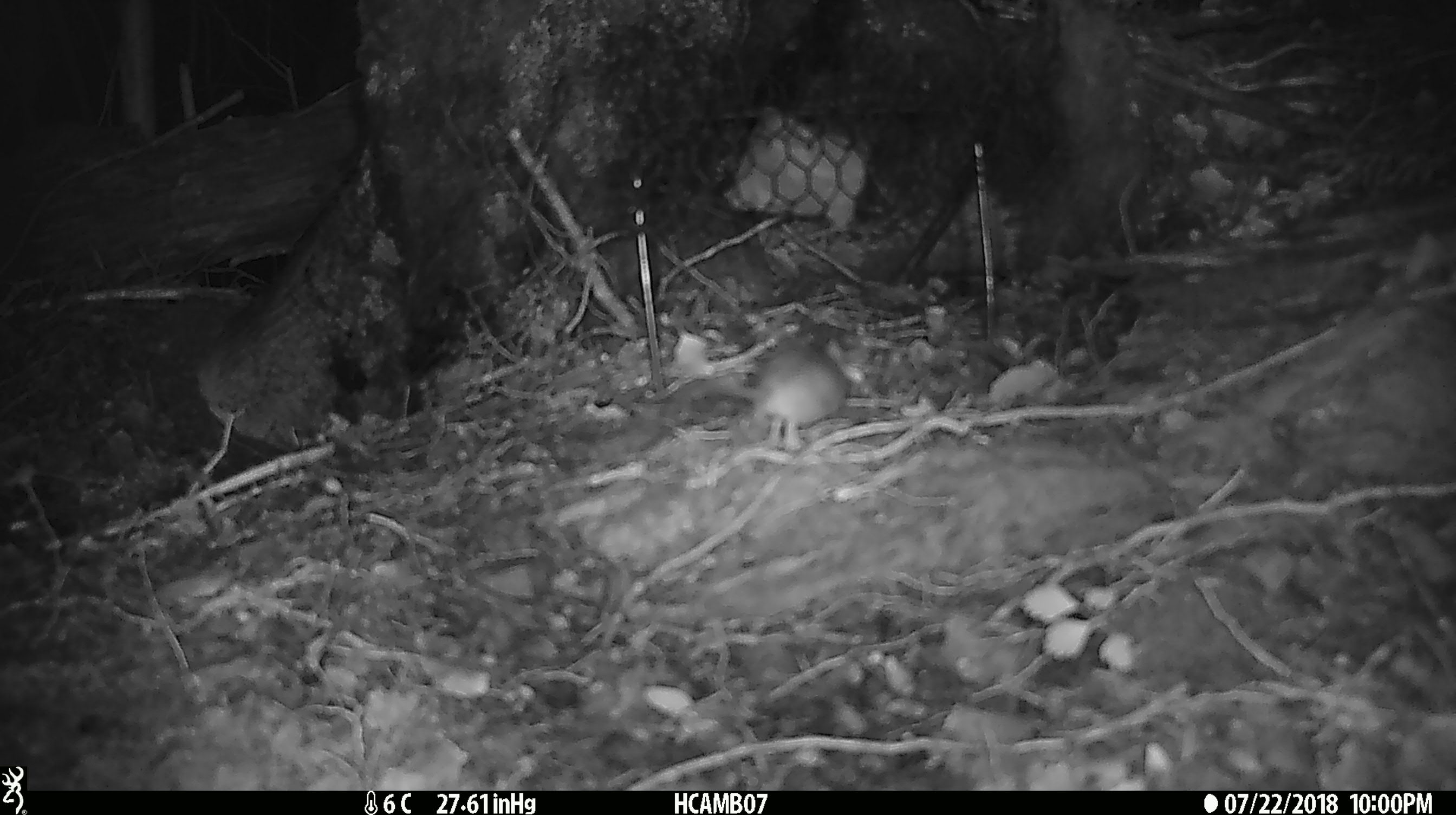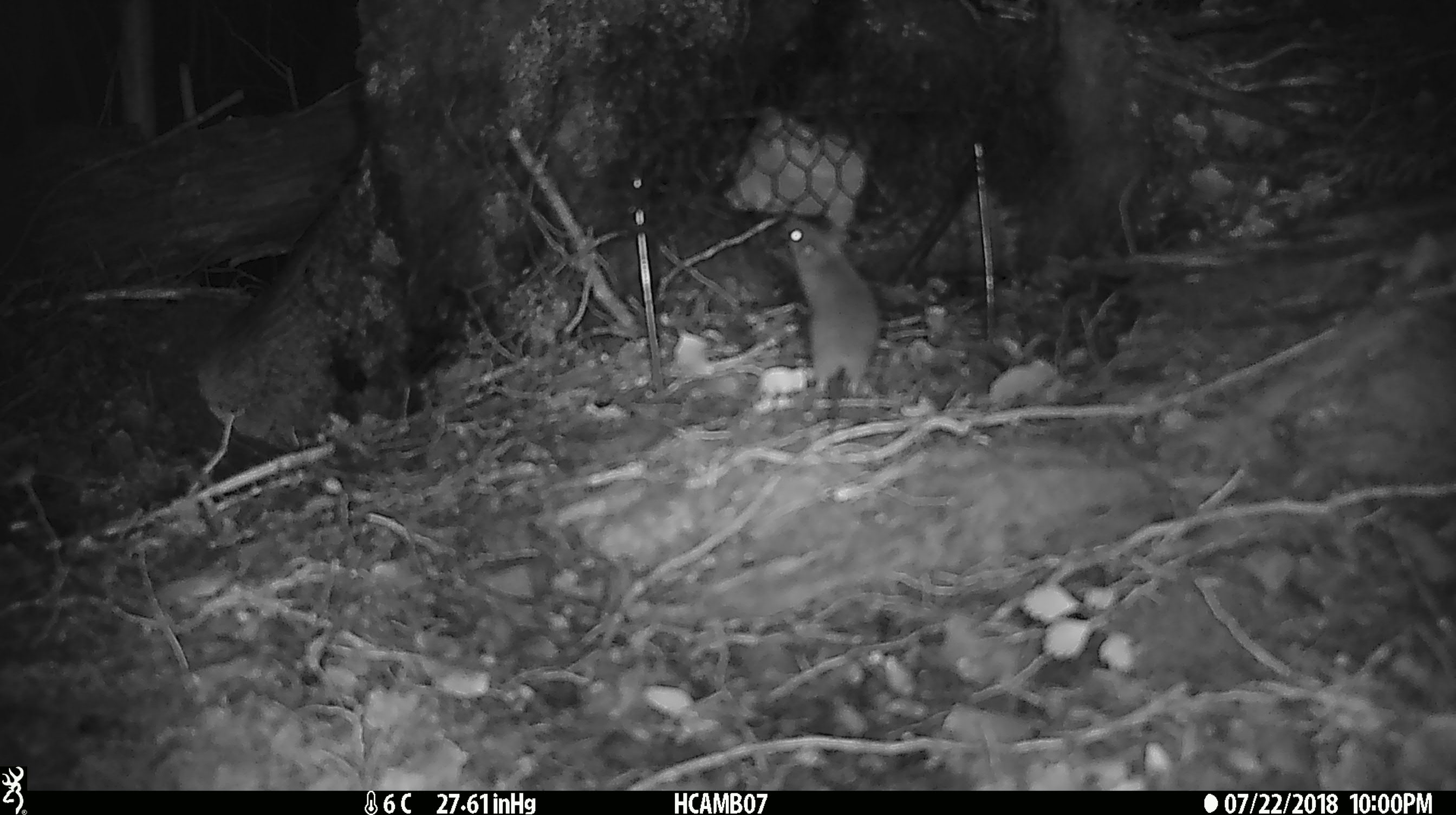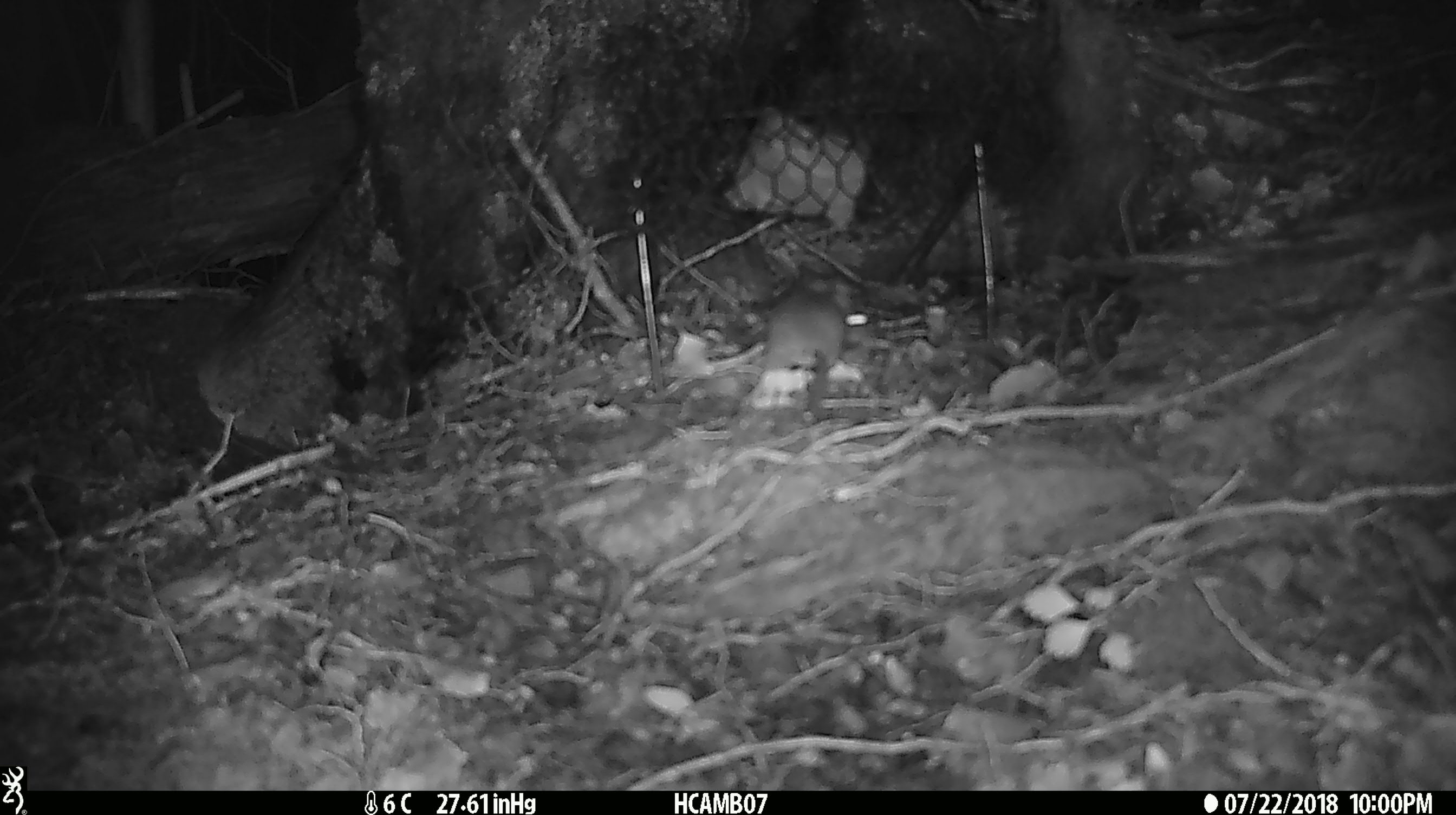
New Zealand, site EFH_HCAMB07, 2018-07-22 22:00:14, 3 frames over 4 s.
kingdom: Animalia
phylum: Chordata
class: Mammalia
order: Rodentia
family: Muridae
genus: Mus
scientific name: Mus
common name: mouse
Mouse (Mus).